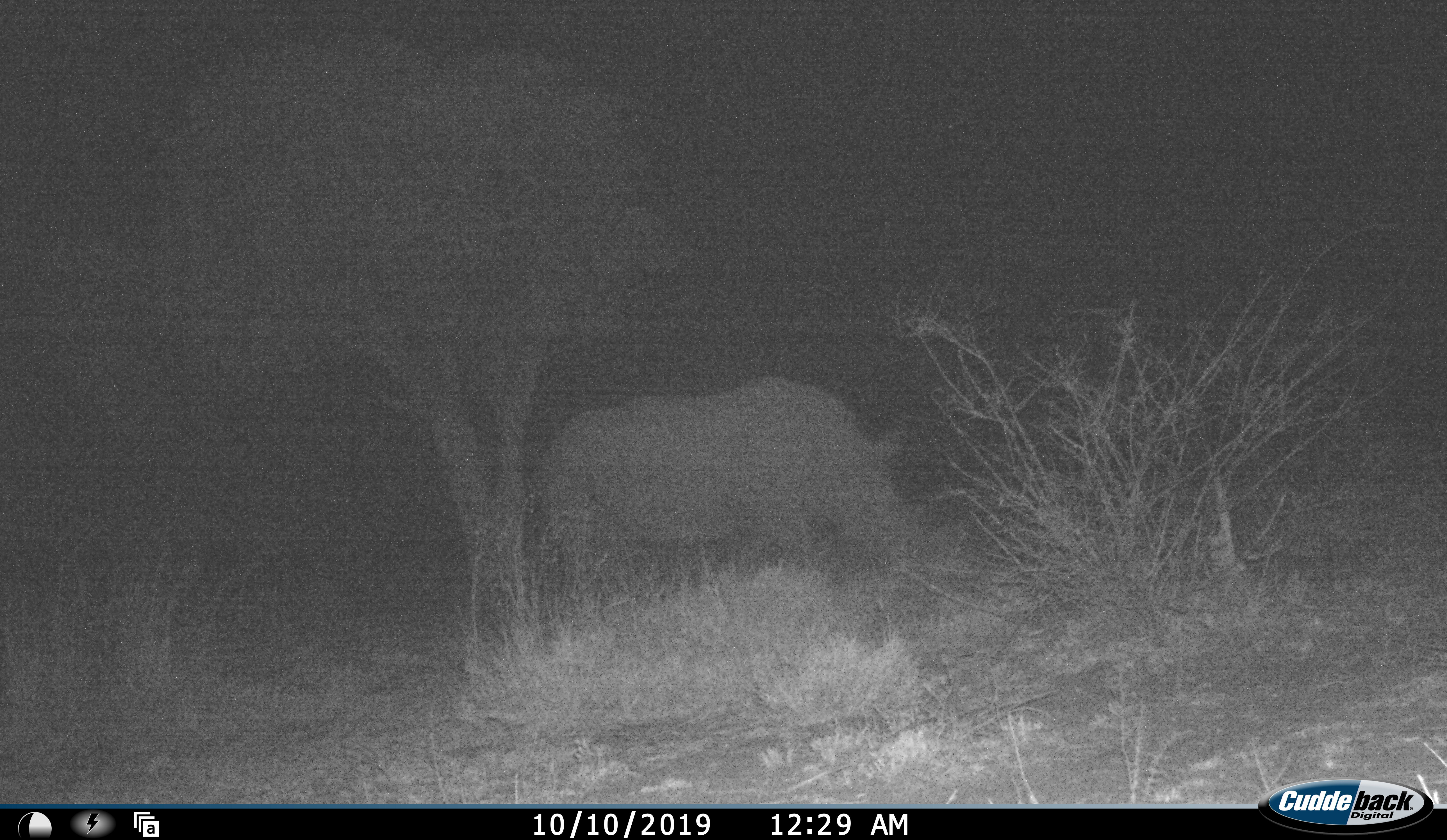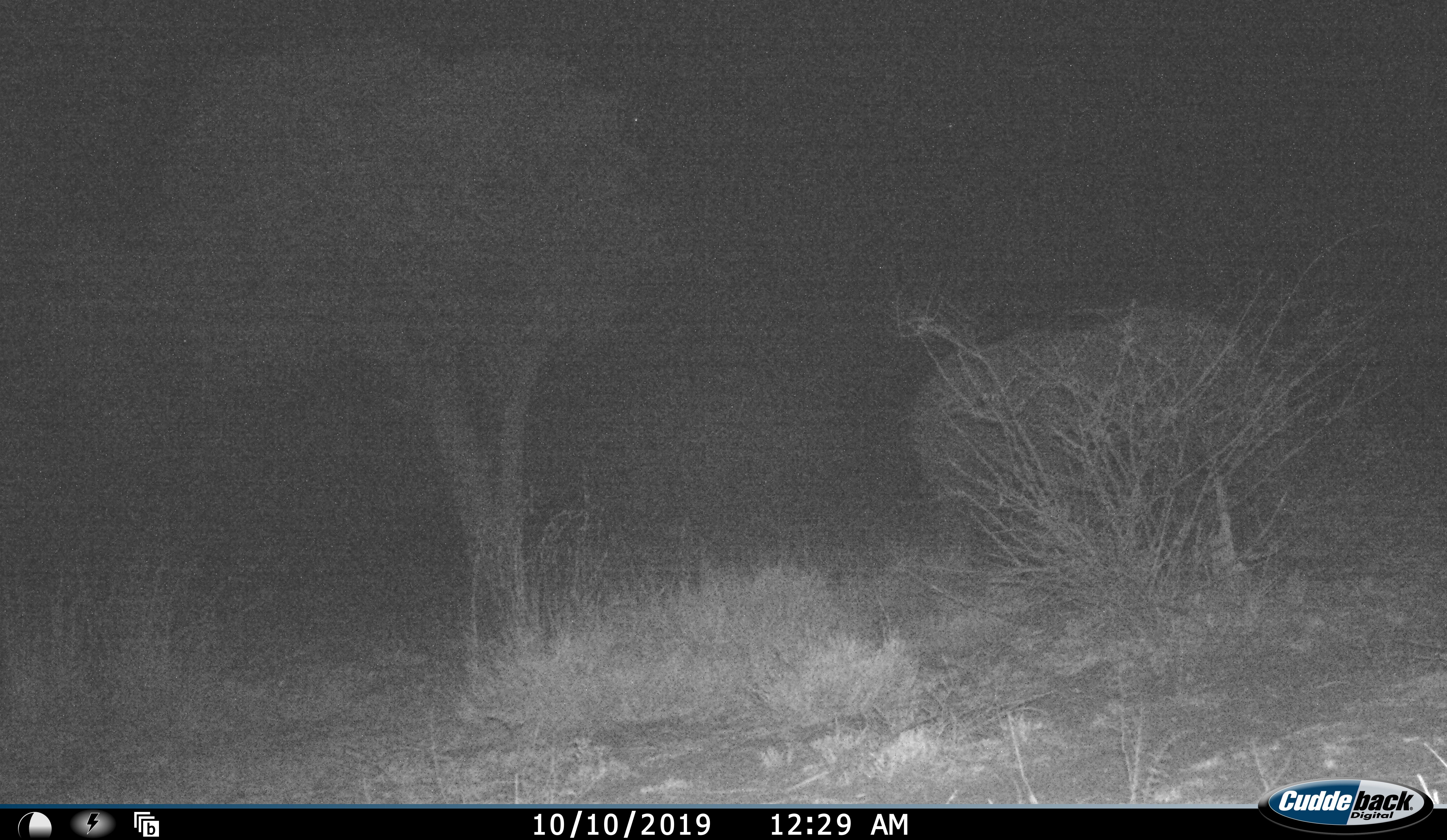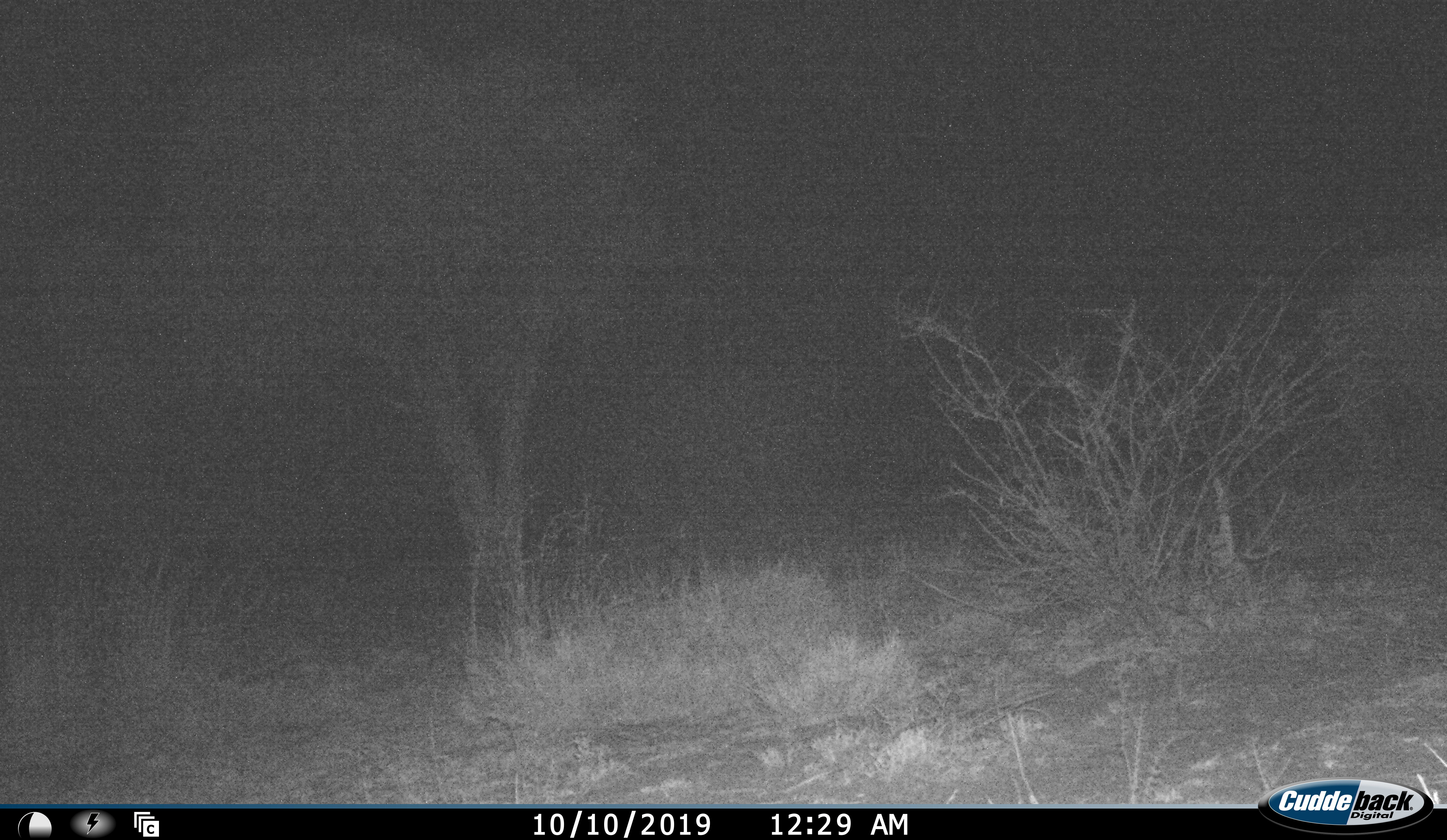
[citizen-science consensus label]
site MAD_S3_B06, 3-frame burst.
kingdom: Animalia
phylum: Chordata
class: Mammalia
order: Perissodactyla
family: Rhinocerotidae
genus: Ceratotherium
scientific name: Ceratotherium simum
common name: white rhinoceros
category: rhinoceroswhite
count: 1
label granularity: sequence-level